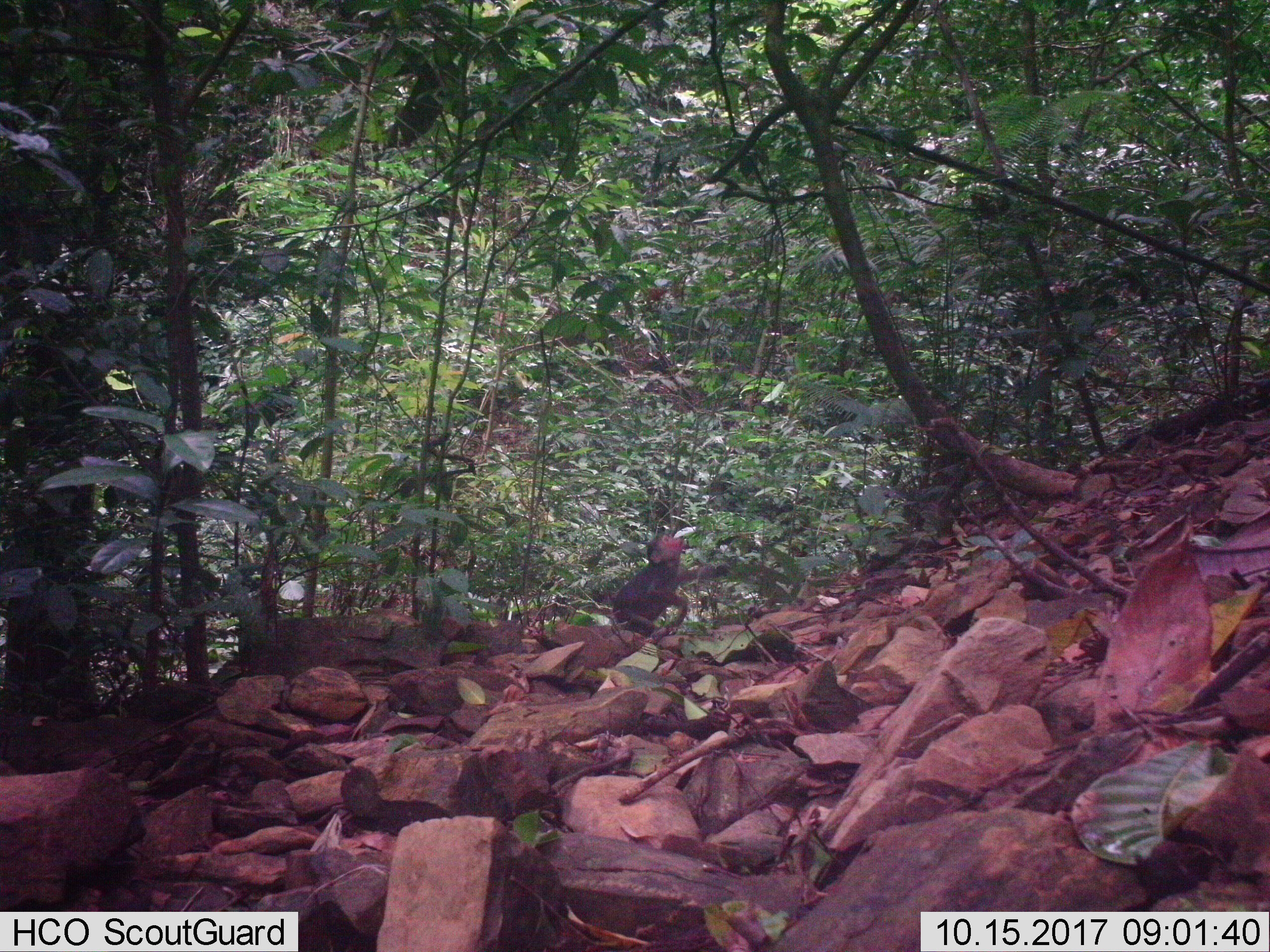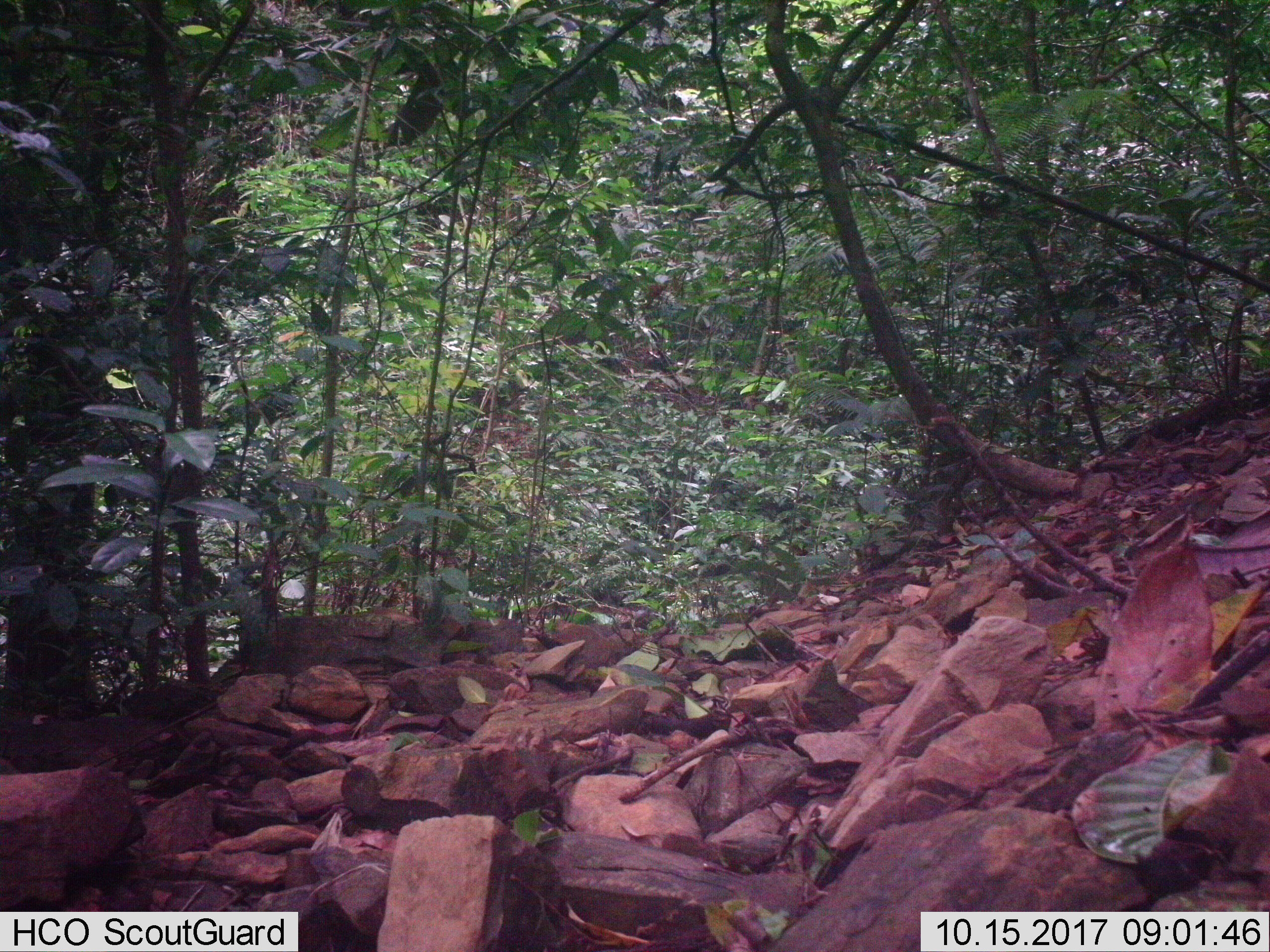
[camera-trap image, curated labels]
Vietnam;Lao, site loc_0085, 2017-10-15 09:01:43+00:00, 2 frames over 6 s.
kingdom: Animalia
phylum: Chordata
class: Mammalia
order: Primates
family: Cercopithecidae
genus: Macaca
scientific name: Macaca arctoides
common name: stump-tailed macaque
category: stump tailed macaque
Stump tailed macaque (stump-tailed macaque) (Macaca arctoides). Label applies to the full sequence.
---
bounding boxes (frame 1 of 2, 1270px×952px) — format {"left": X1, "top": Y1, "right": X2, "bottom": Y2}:
stump tailed macaque: {"left": 612, "top": 532, "right": 727, "bottom": 638}